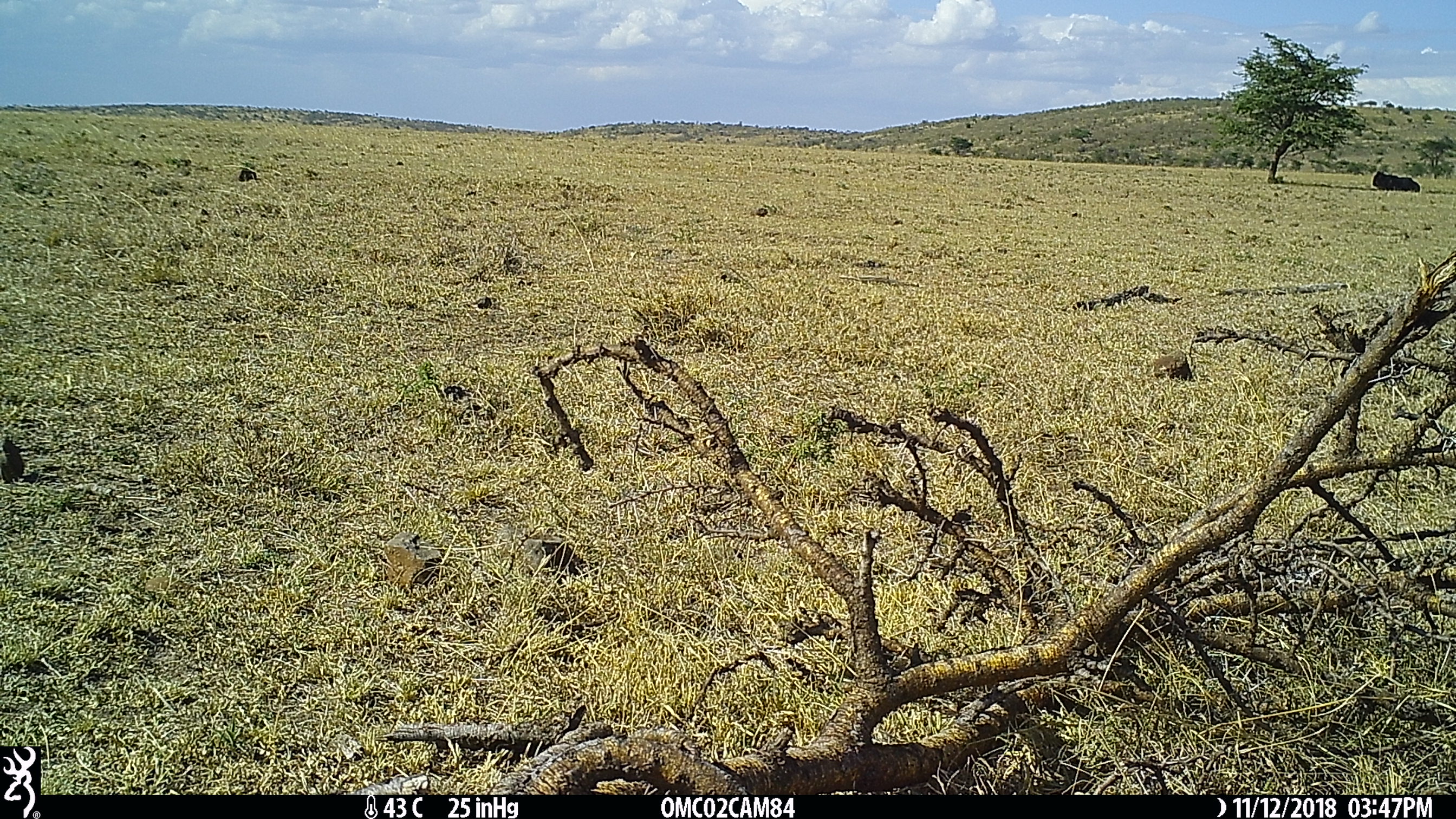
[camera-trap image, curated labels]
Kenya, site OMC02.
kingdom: Animalia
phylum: Chordata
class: Mammalia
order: Artiodactyla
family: Bovidae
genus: Connochaetes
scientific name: Connochaetes taurinus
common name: blue wildebeest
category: wildebeest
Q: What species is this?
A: Wildebeest (blue wildebeest) (Connochaetes taurinus).